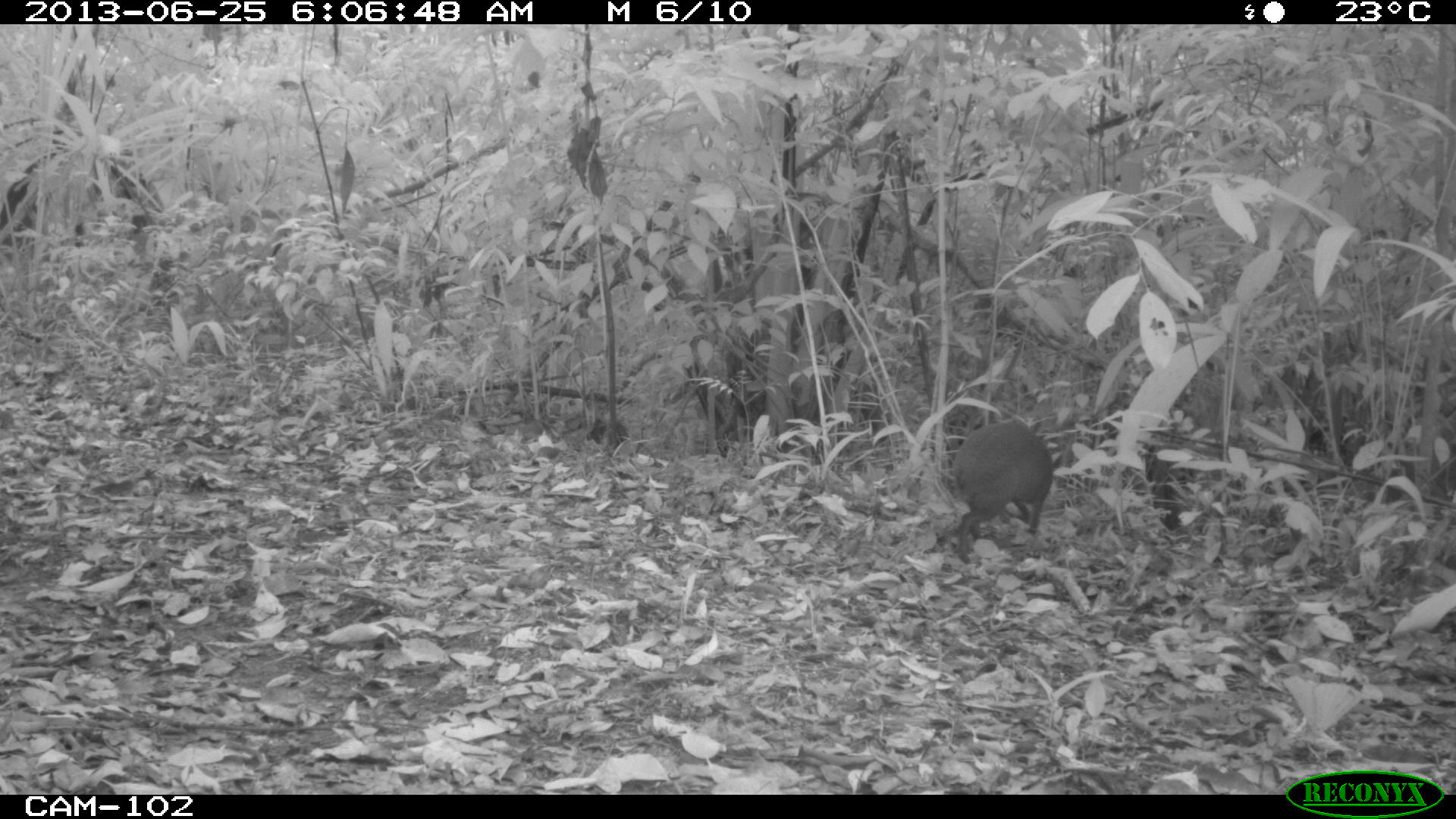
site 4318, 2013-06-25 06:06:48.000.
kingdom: Animalia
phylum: Chordata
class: Mammalia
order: Rodentia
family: Dasyproctidae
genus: Dasyprocta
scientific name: Dasyprocta punctata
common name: central american agouti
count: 1